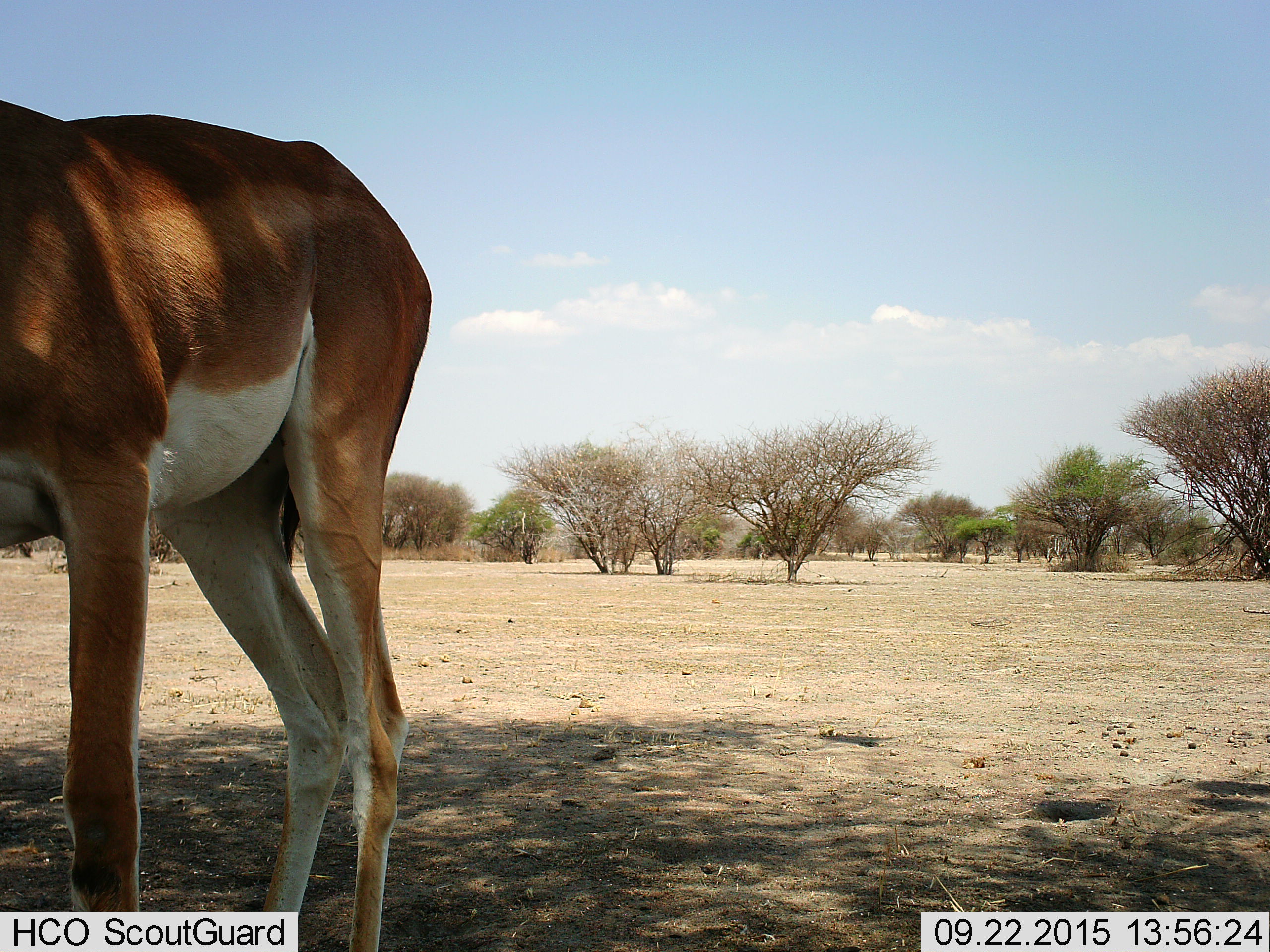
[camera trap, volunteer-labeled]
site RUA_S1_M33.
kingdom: Animalia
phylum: Chordata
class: Mammalia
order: Artiodactyla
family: Bovidae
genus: Aepyceros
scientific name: Aepyceros melampus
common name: impala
Impala (Aepyceros melampus), count 1. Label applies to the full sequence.